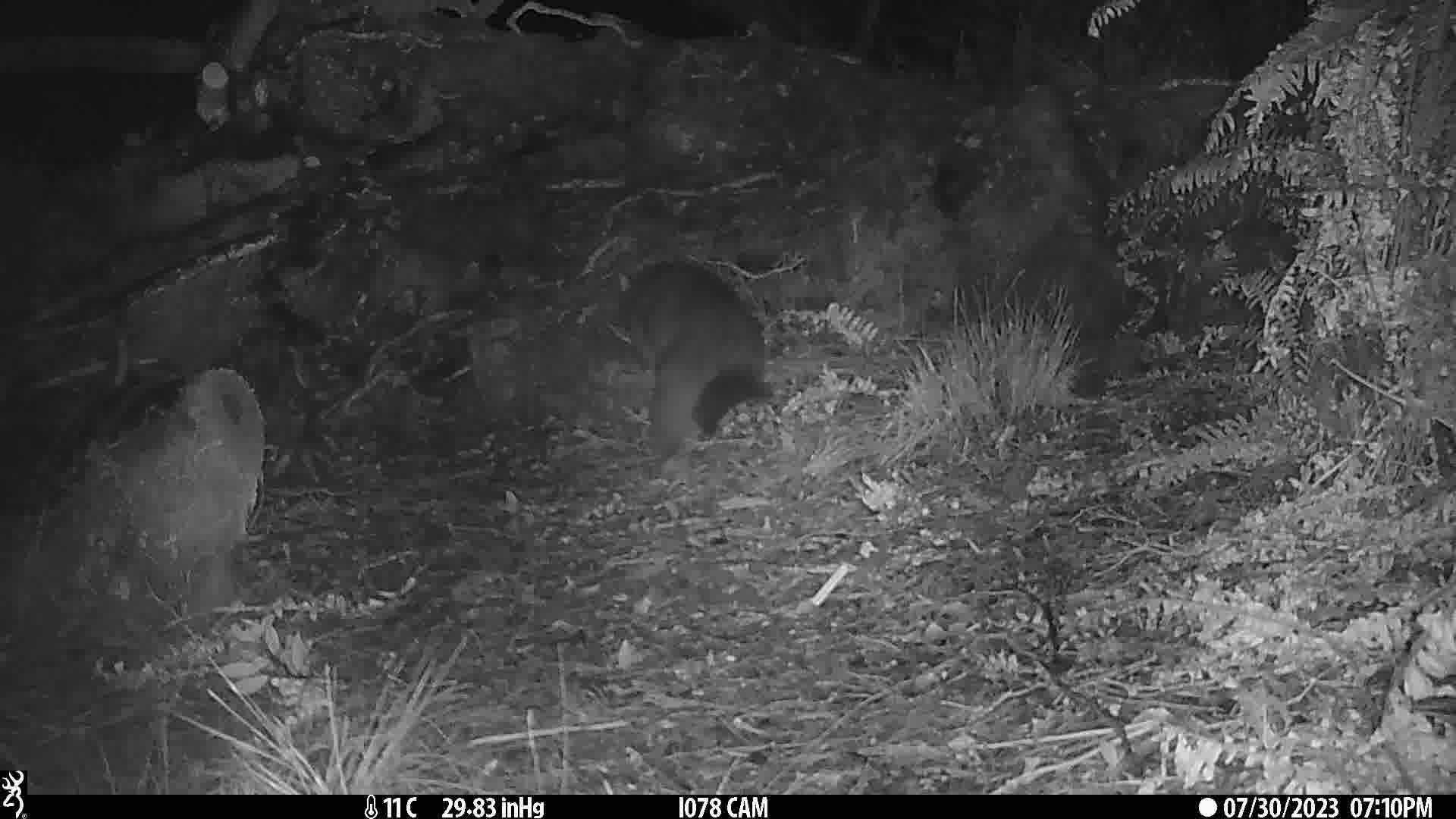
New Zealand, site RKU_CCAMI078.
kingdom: Animalia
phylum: Chordata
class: Mammalia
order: Diprotodontia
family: Phalangeridae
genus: Trichosurus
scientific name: Trichosurus vulpecula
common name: common brushtail possum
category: possum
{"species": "possum (common brushtail possum) (Trichosurus vulpecula)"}